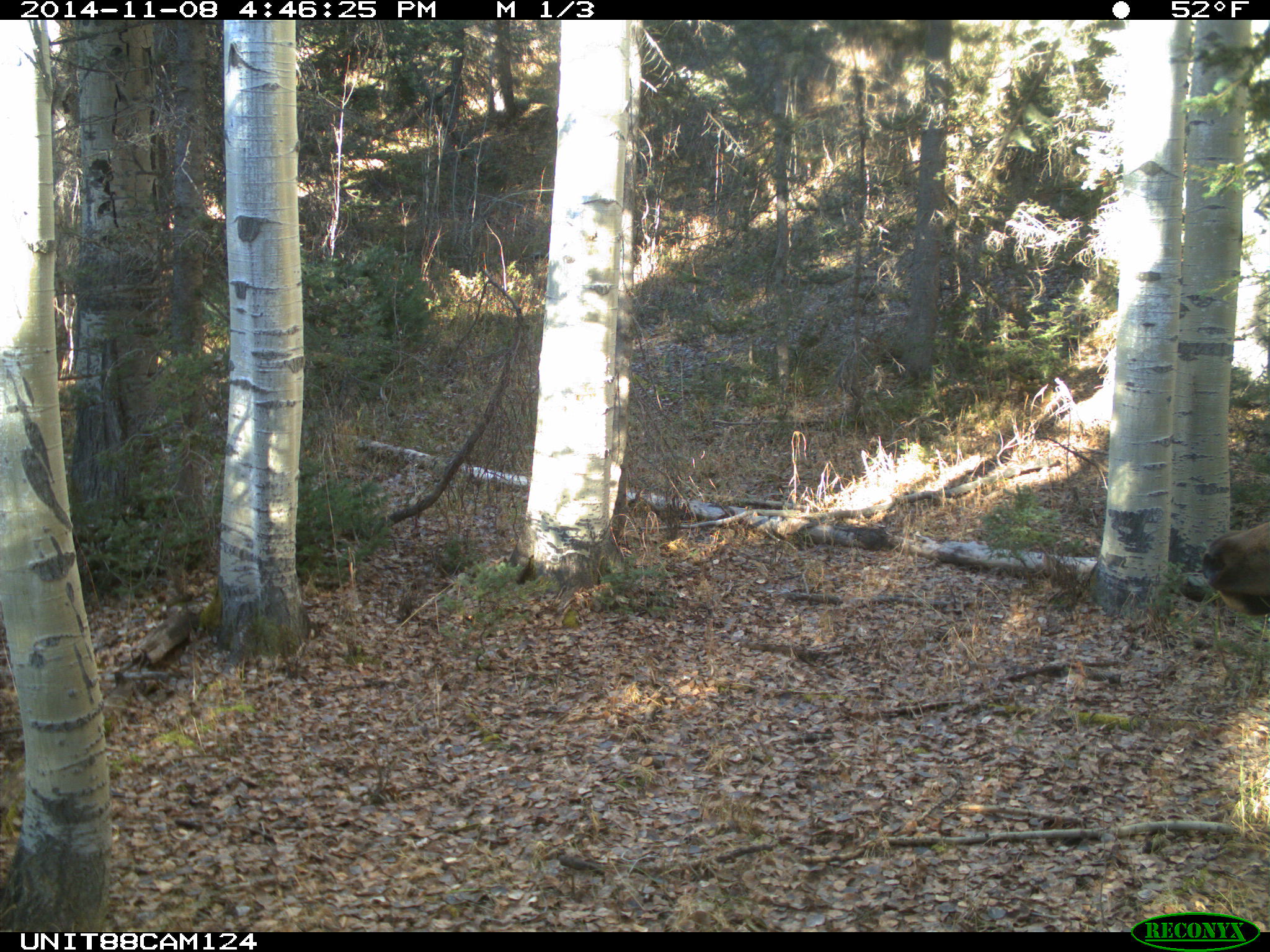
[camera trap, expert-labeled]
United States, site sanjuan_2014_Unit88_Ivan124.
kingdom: Animalia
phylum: Chordata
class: Mammalia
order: Artiodactyla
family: Cervidae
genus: Cervus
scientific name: Cervus elaphus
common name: red deer